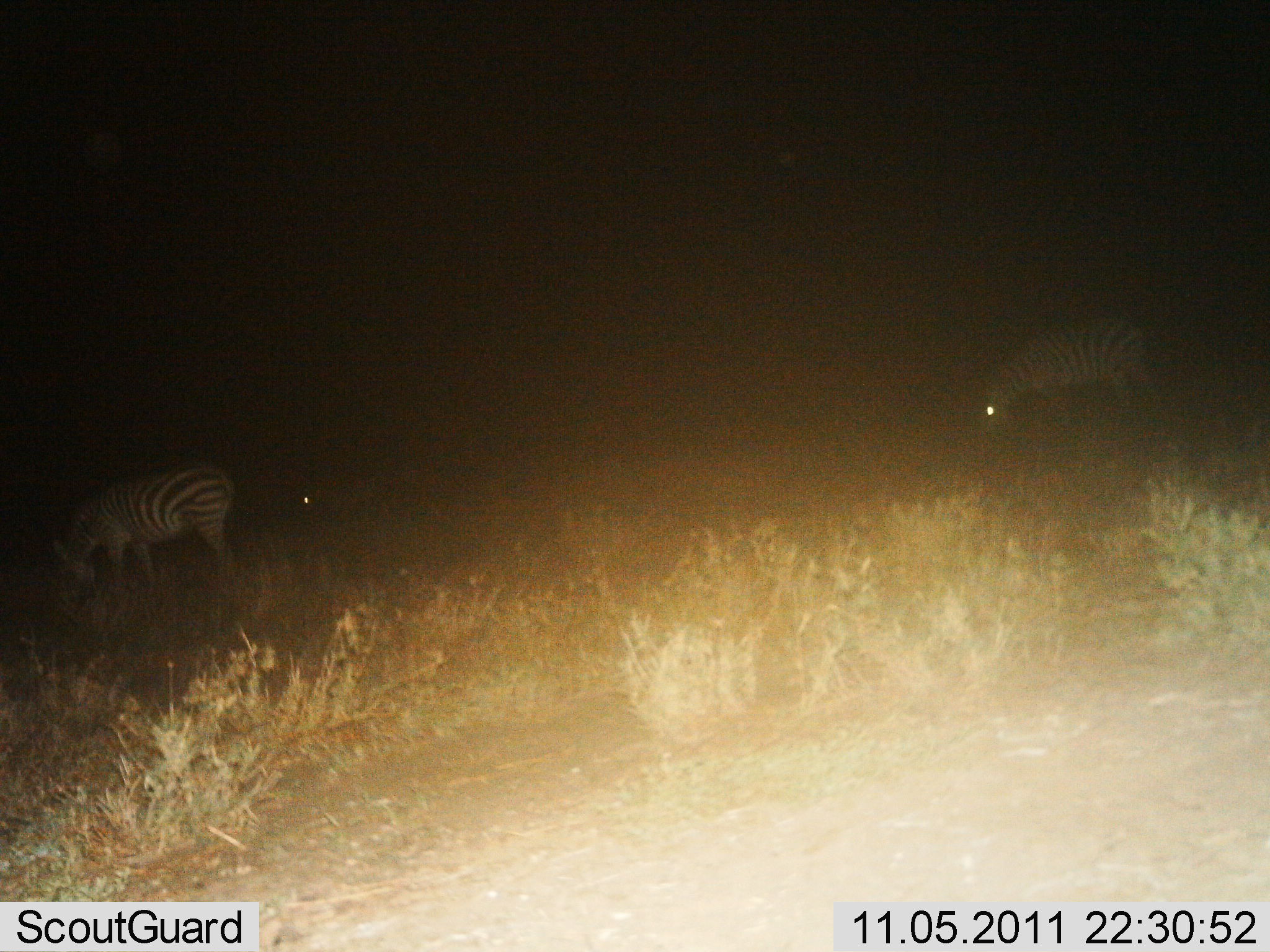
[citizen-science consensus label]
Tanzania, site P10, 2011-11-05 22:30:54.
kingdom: Animalia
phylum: Chordata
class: Mammalia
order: Perissodactyla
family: Equidae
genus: Equus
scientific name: Equus quagga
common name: plains zebra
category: zebra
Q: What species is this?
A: Zebra (plains zebra) (Equus quagga).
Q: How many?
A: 2.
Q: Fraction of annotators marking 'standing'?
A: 41%.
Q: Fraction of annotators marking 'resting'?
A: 0%.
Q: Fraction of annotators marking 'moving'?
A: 0%.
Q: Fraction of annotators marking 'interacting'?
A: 0%.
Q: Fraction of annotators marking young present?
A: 0%.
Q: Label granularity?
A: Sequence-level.